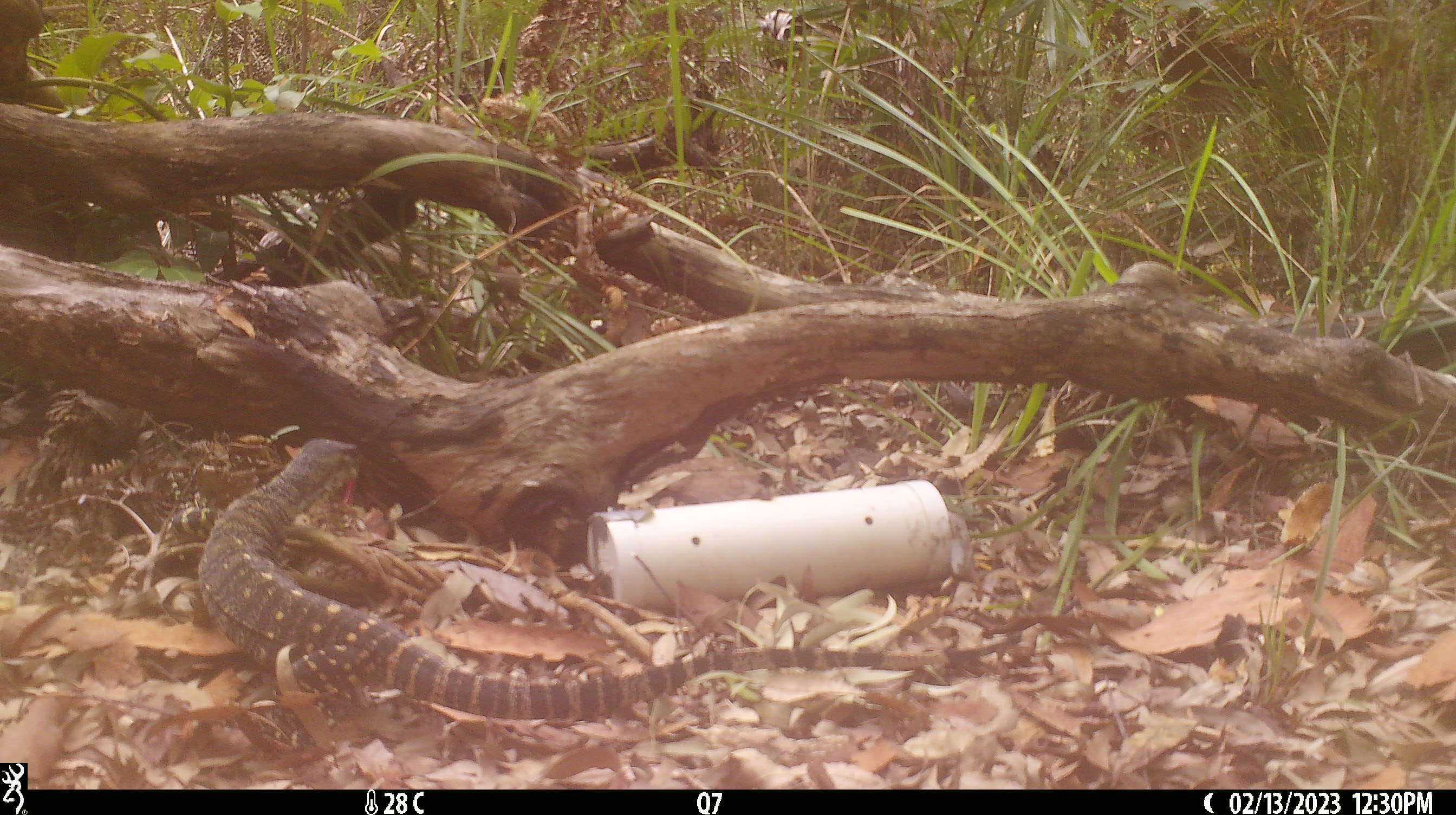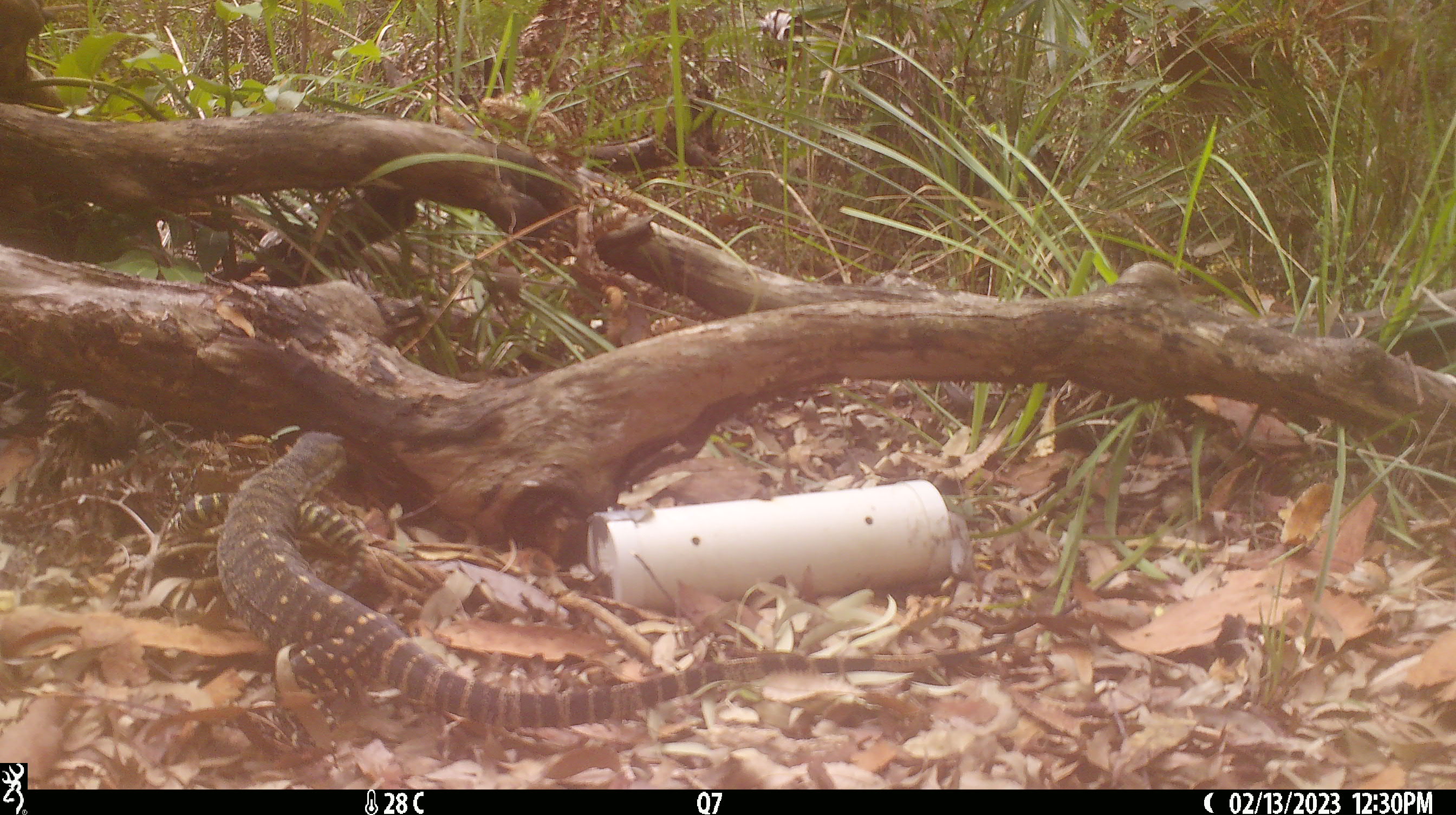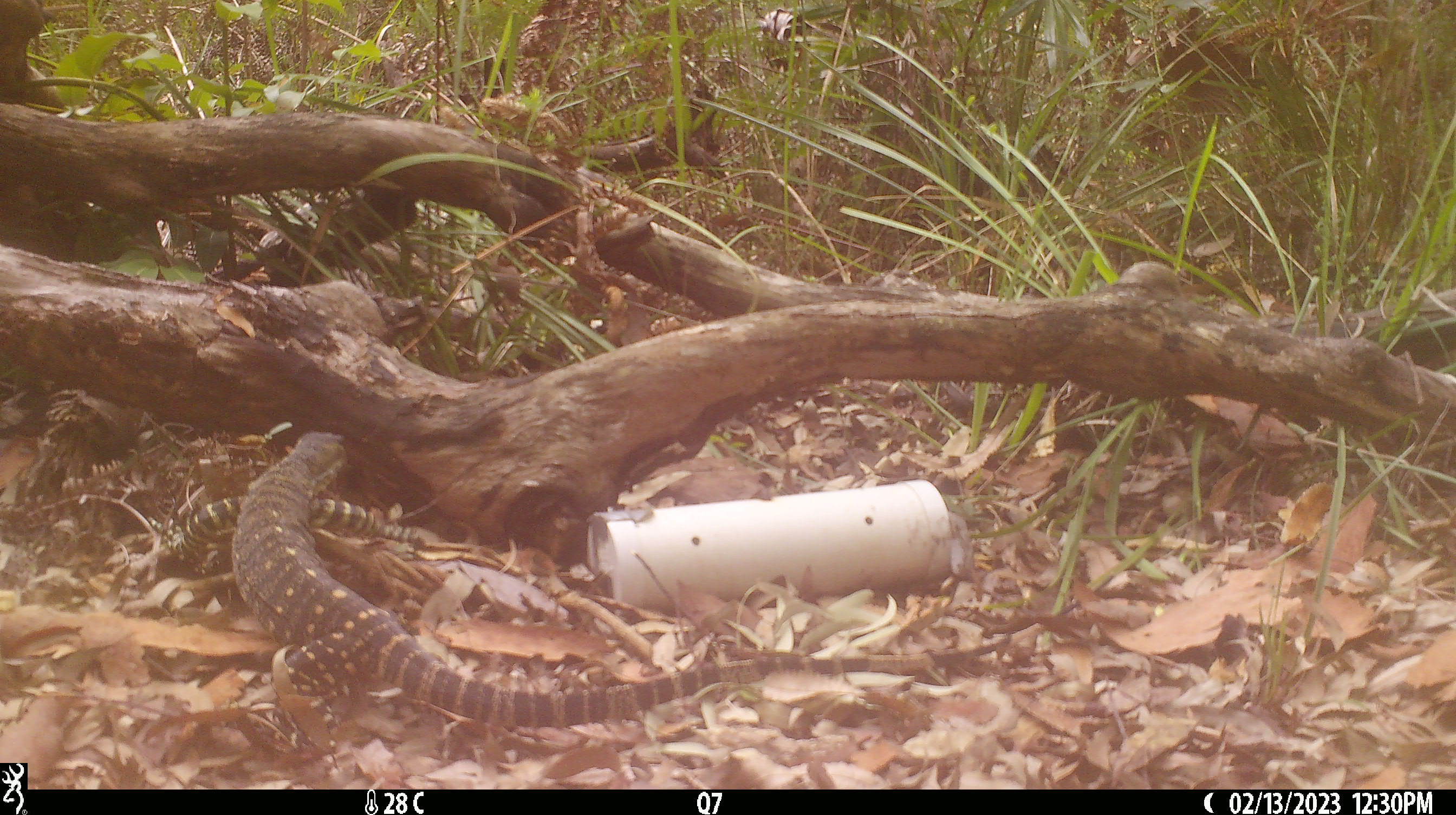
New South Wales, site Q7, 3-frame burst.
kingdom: Animalia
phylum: Chordata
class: Reptilia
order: Squamata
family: Varanidae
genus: Varanus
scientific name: Varanus varius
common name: lace monitor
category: goanna